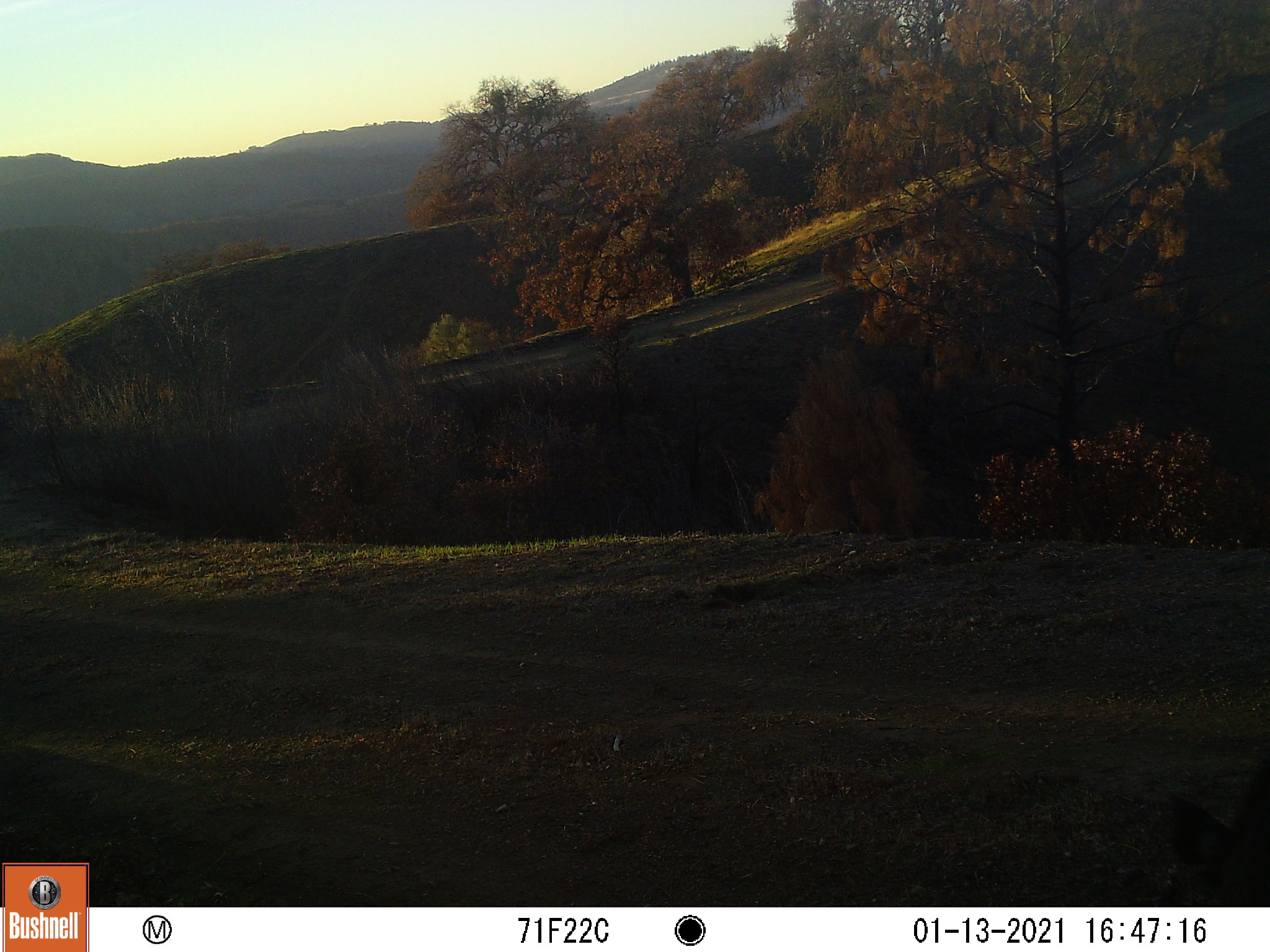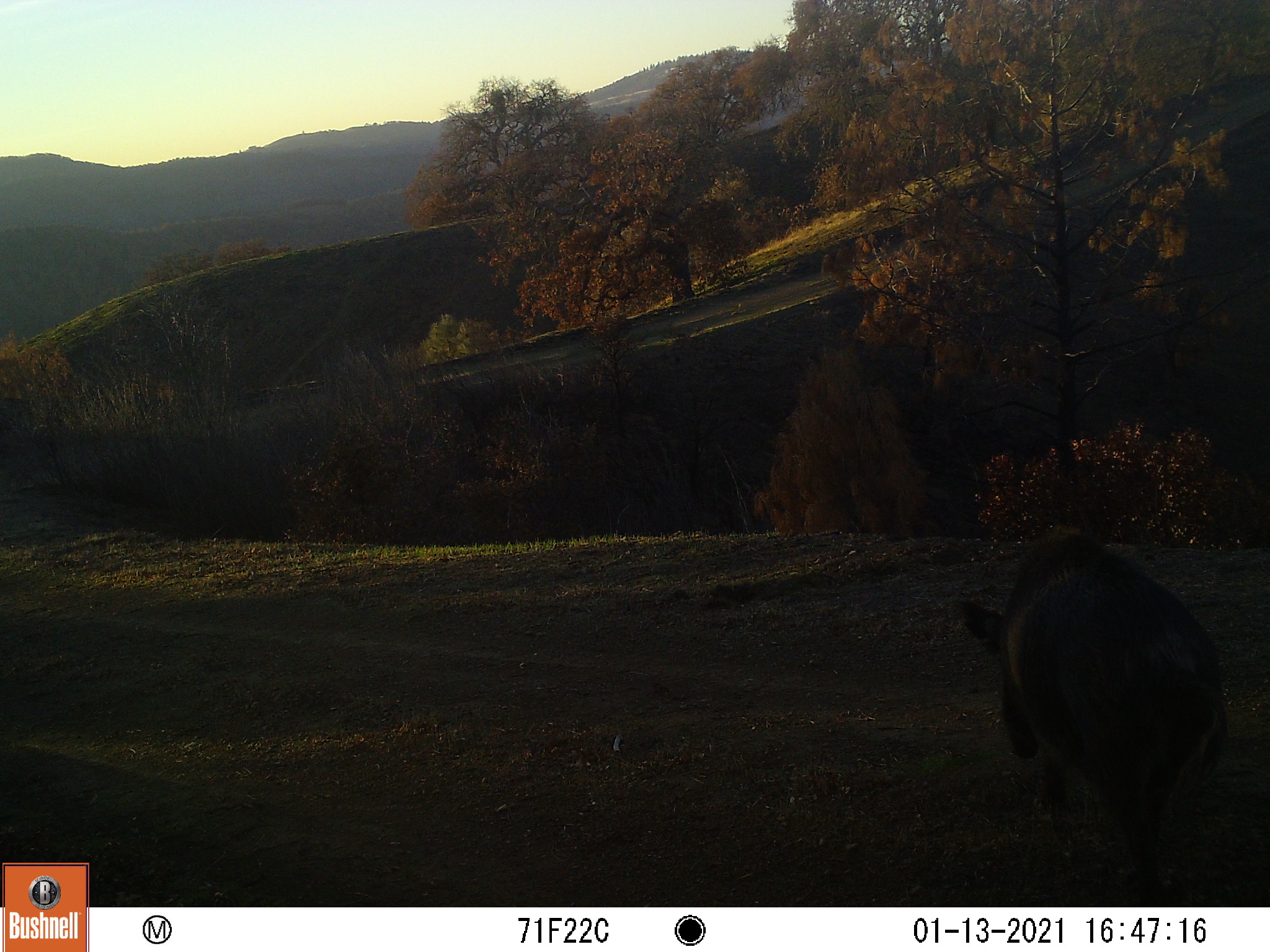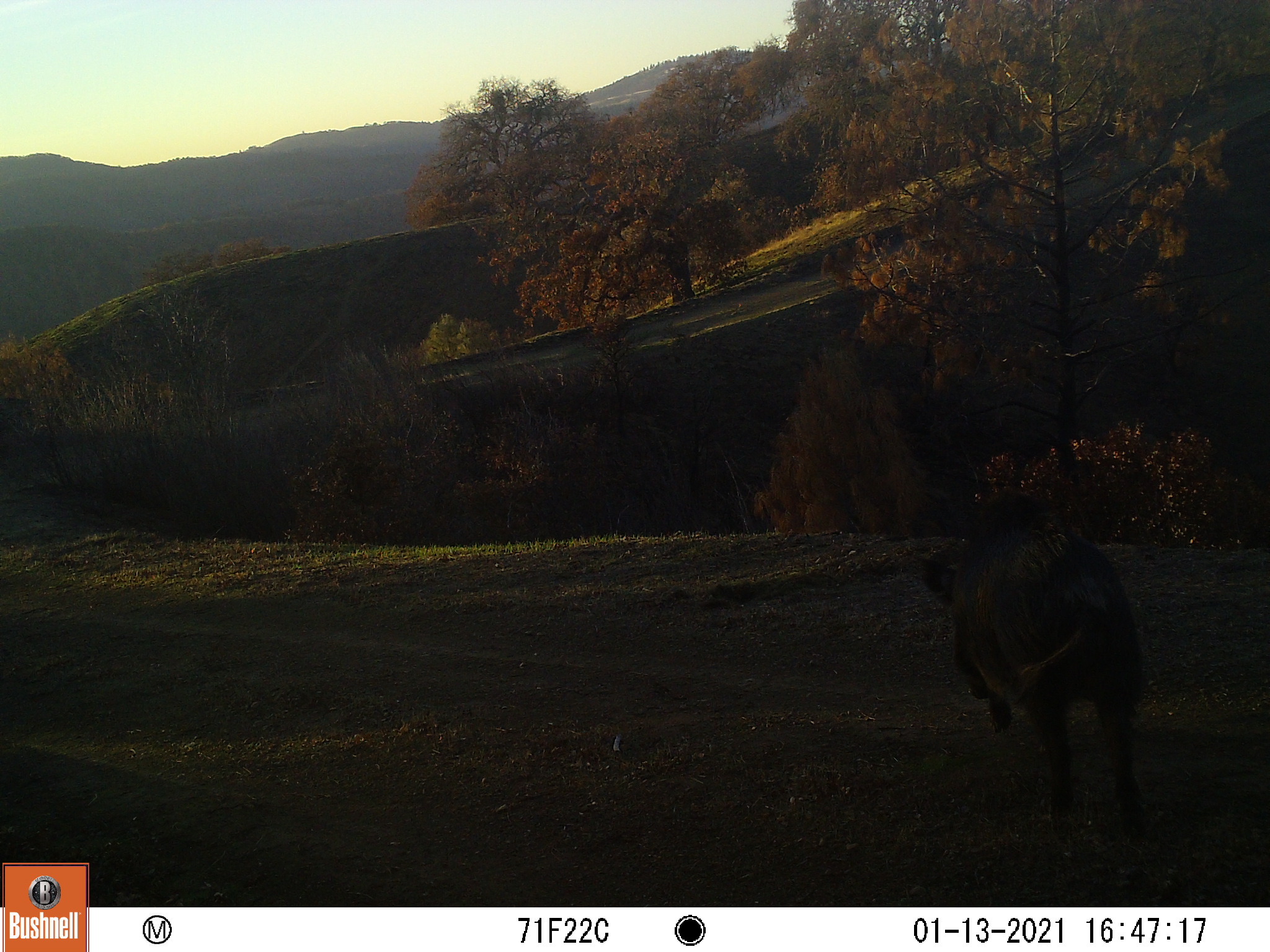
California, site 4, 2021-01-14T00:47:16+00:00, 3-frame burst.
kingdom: Animalia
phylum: Chordata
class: Mammalia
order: Artiodactyla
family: Suidae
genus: Sus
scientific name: Sus scrofa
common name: wild boar